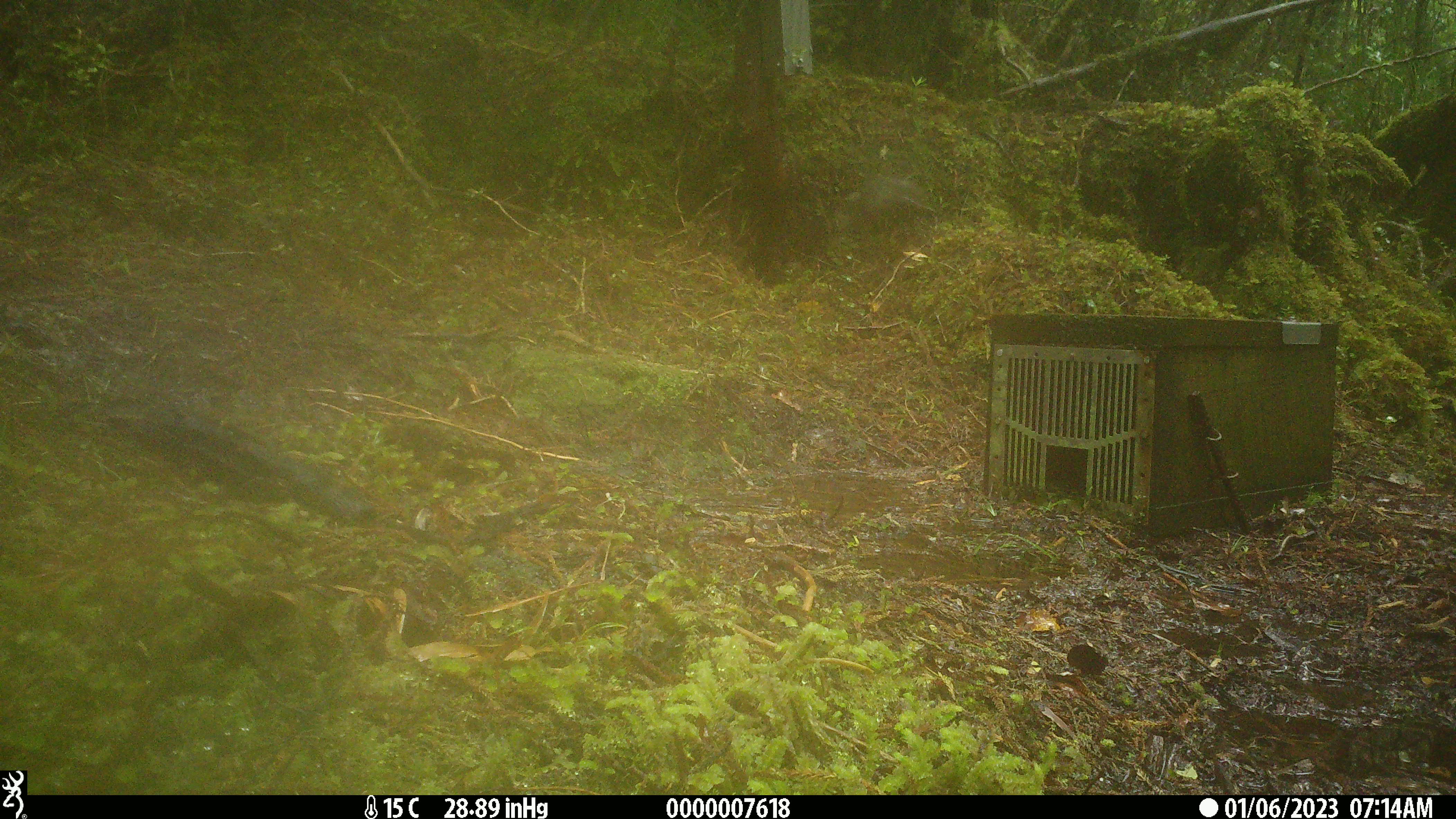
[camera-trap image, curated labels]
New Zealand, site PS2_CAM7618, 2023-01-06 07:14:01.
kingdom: Animalia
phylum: Chordata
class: Aves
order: Passeriformes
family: Petroicidae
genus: Petroica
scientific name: Petroica macrocephala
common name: tomtit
Tomtit (Petroica macrocephala).